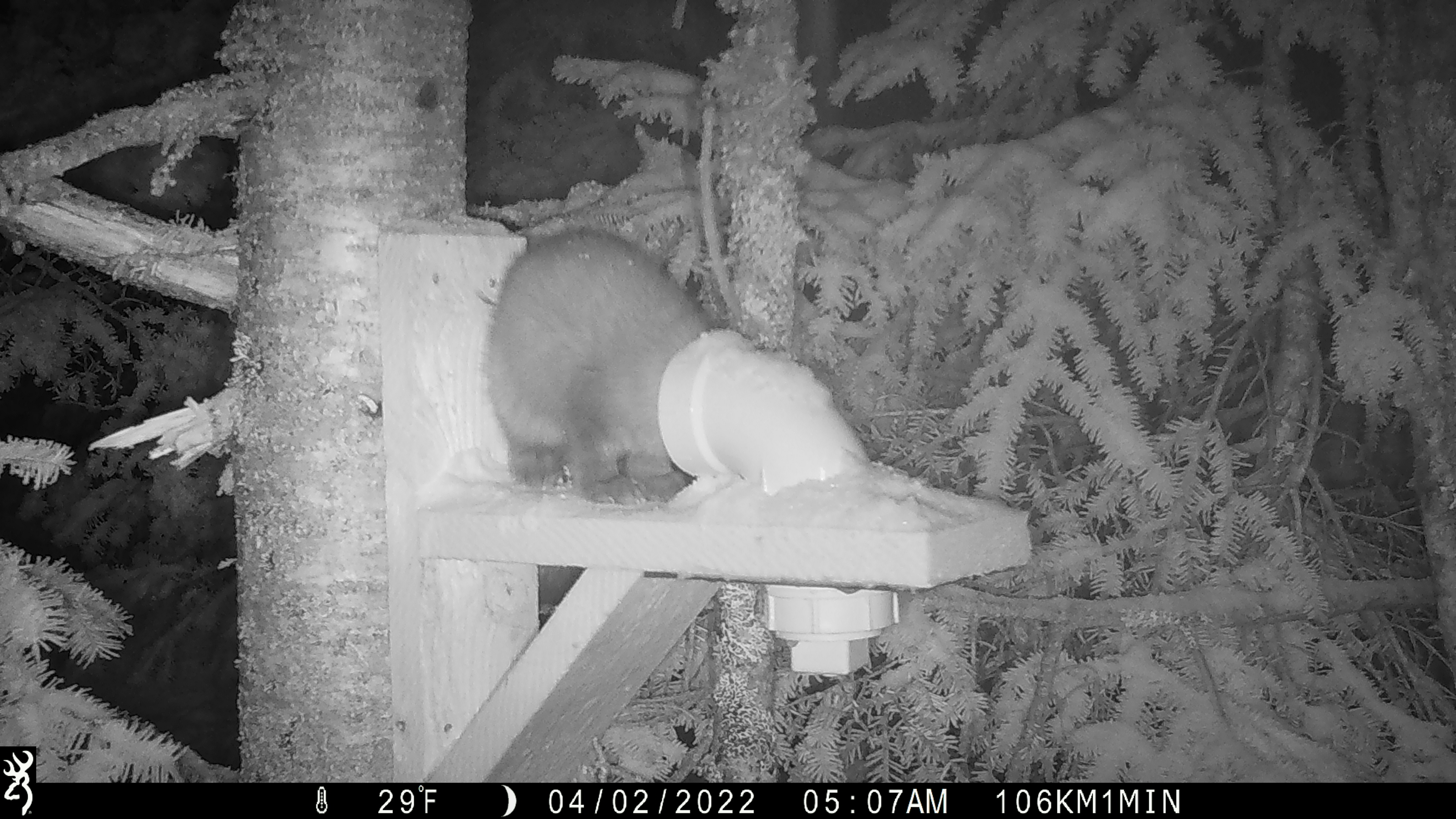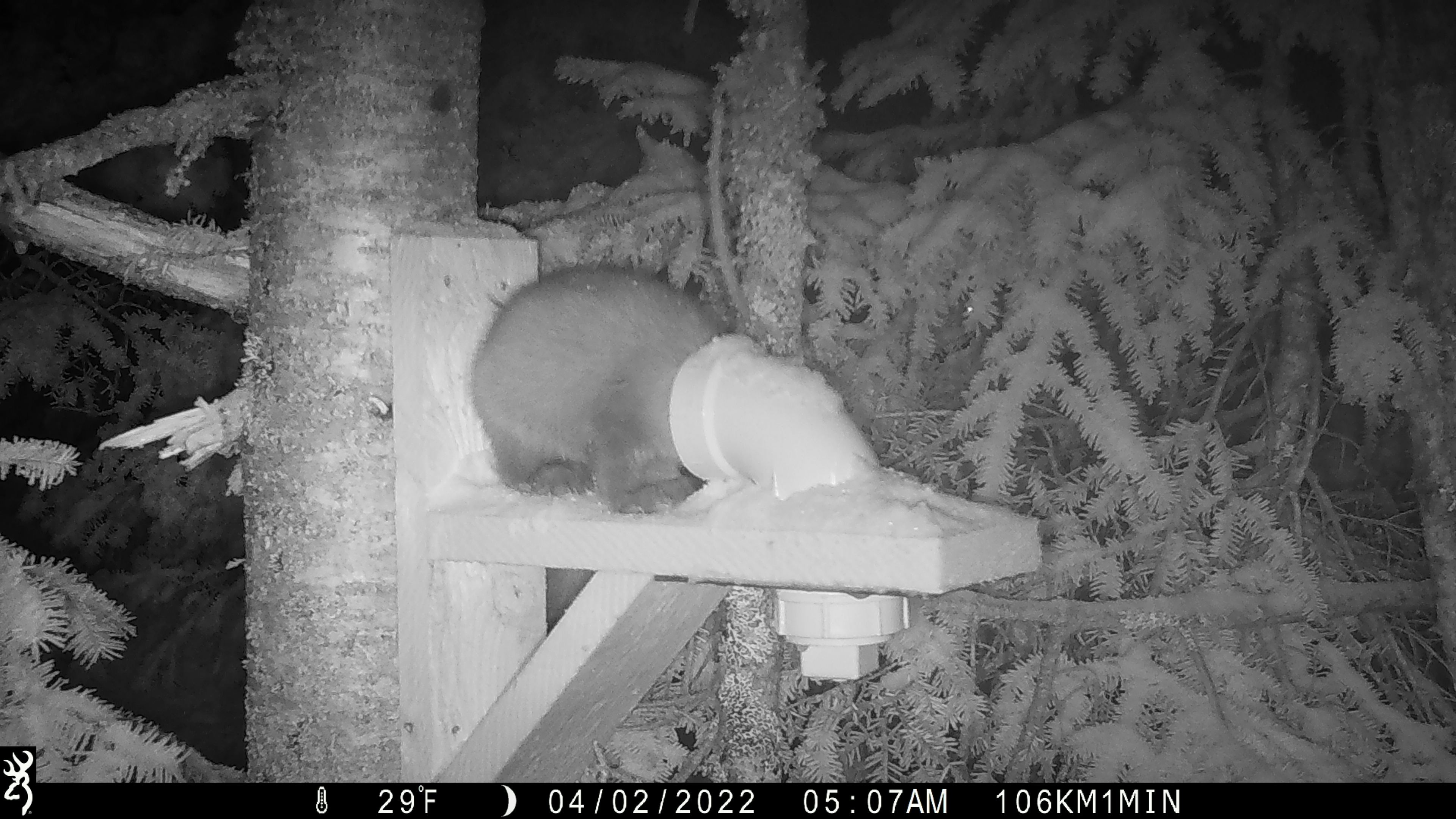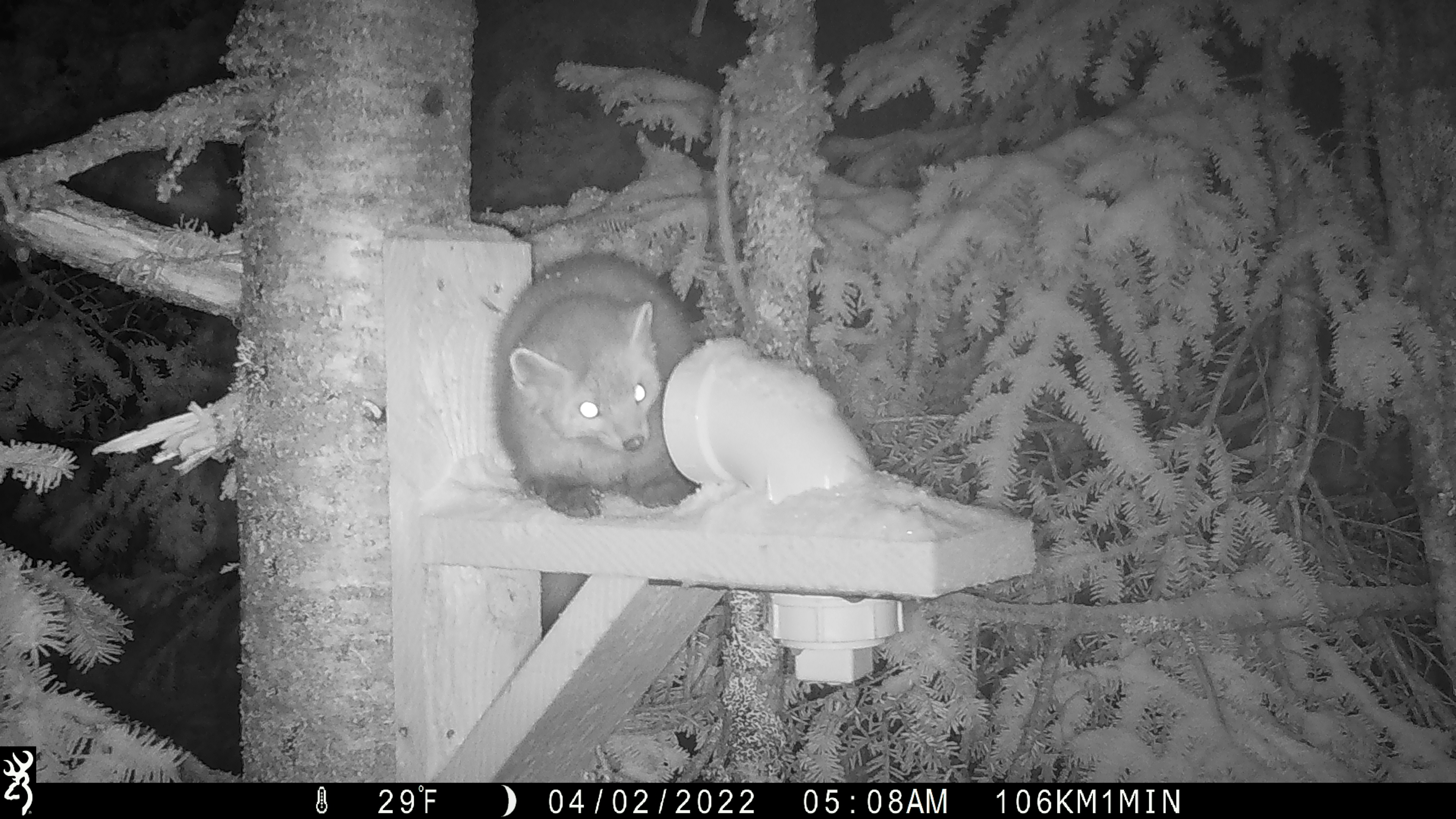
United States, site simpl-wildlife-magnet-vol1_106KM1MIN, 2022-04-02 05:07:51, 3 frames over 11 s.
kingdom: Animalia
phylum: Chordata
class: Mammalia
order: Carnivora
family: Mustelidae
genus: Martes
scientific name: Martes americana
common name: american marten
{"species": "american marten (Martes americana)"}